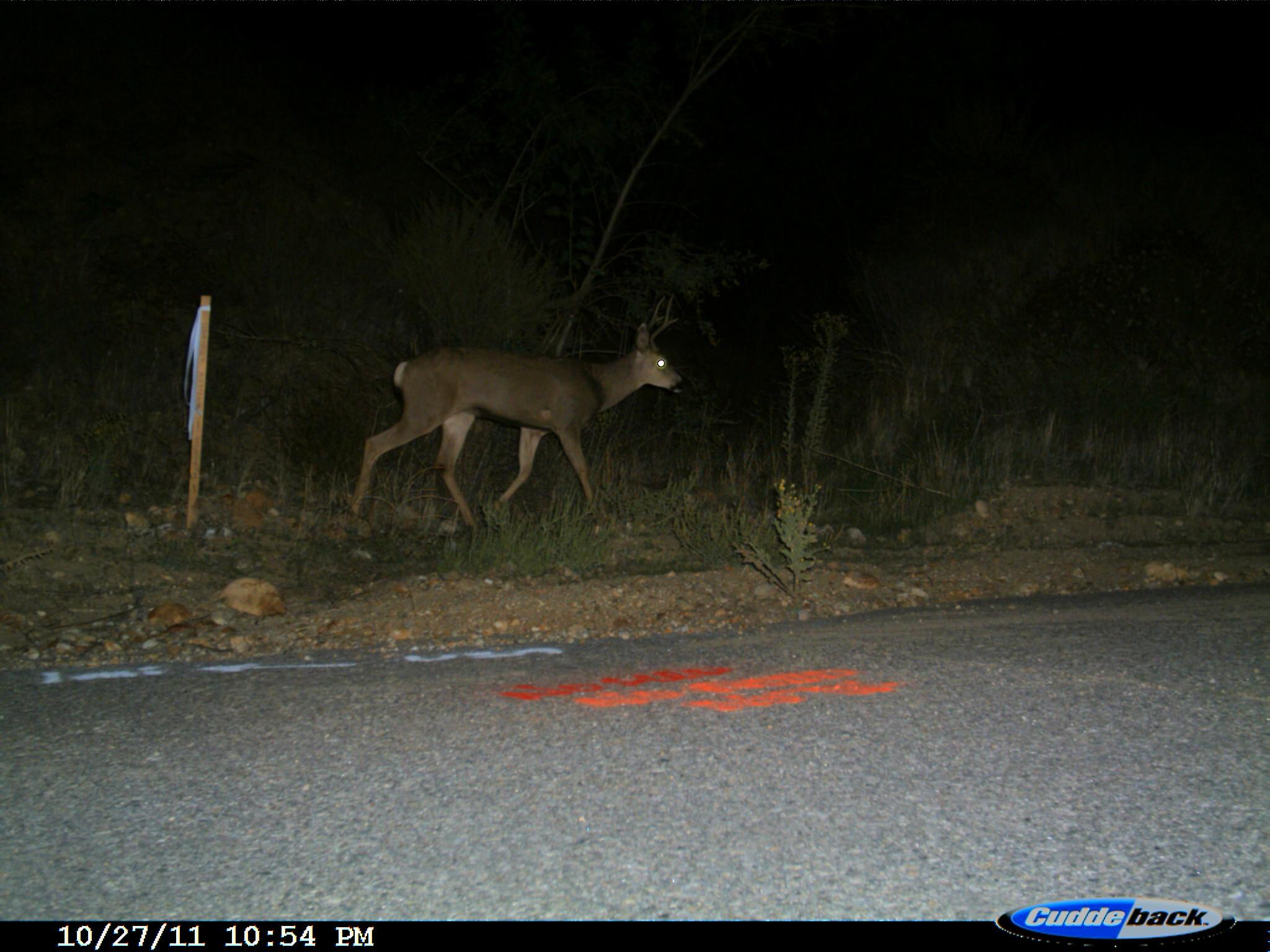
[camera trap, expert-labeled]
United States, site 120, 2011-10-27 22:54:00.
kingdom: Animalia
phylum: Chordata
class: Mammalia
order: Artiodactyla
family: Cervidae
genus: Odocoileus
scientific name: Odocoileus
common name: deer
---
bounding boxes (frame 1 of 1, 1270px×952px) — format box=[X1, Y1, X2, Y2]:
deer: box=[335, 308, 703, 544]